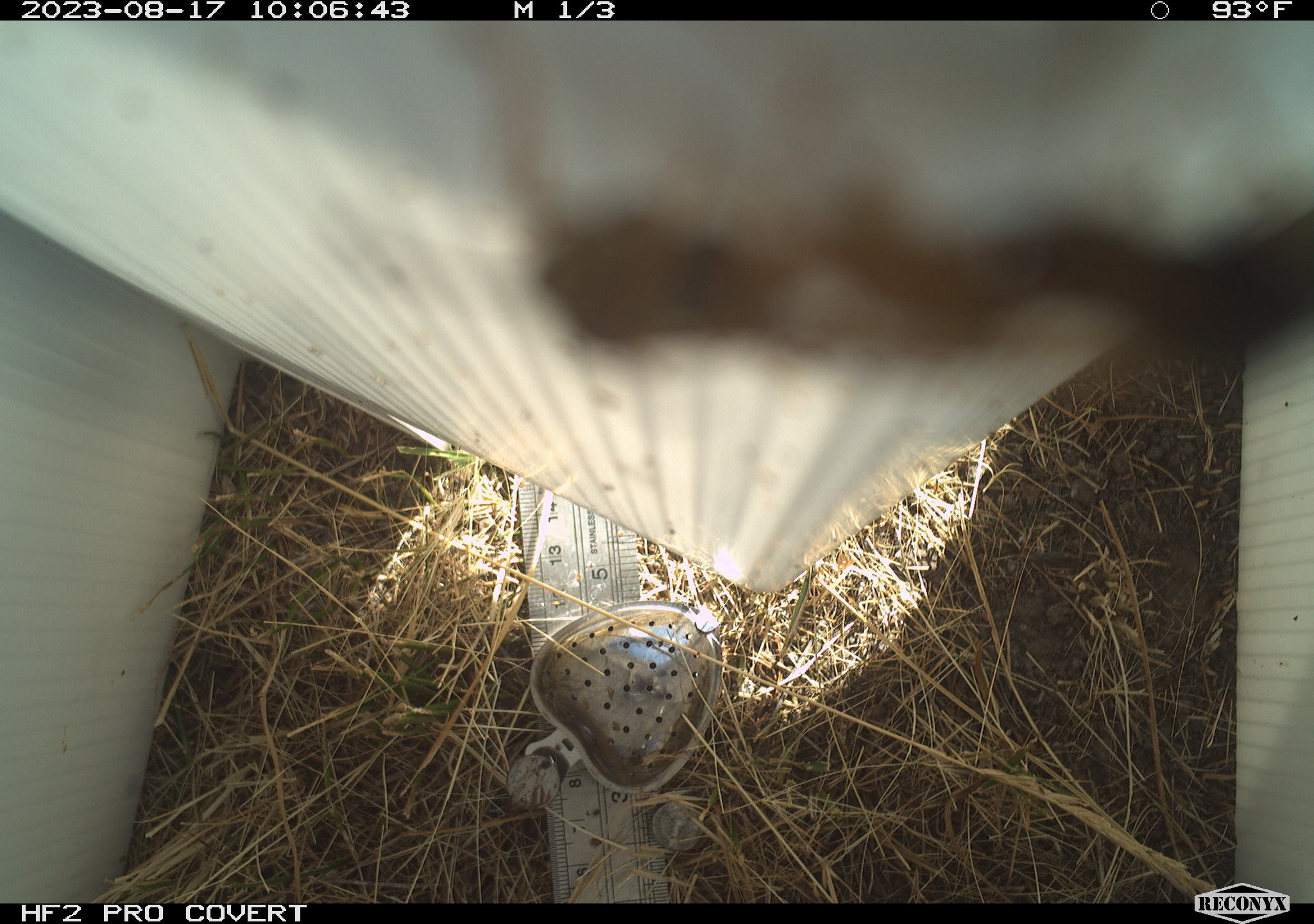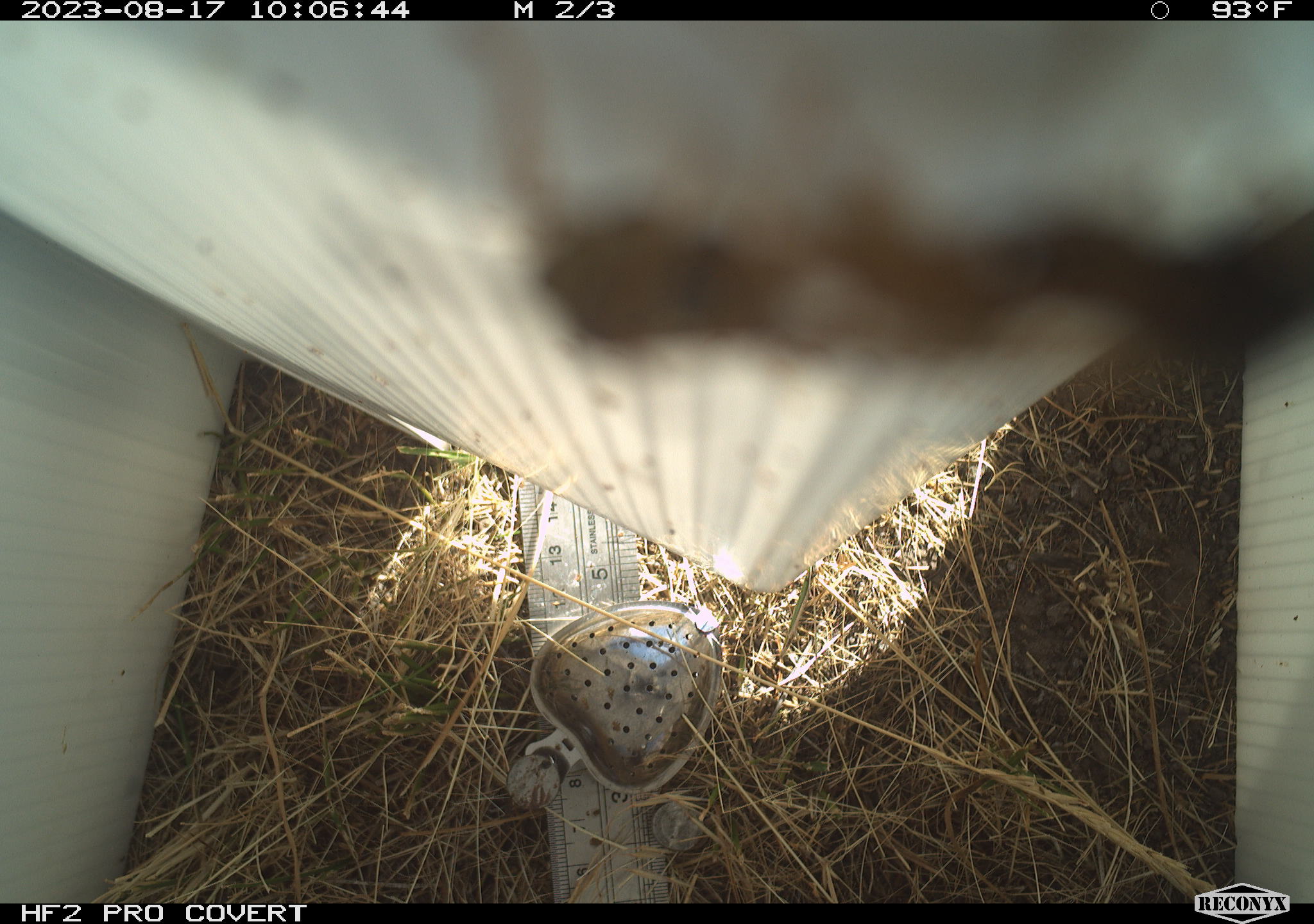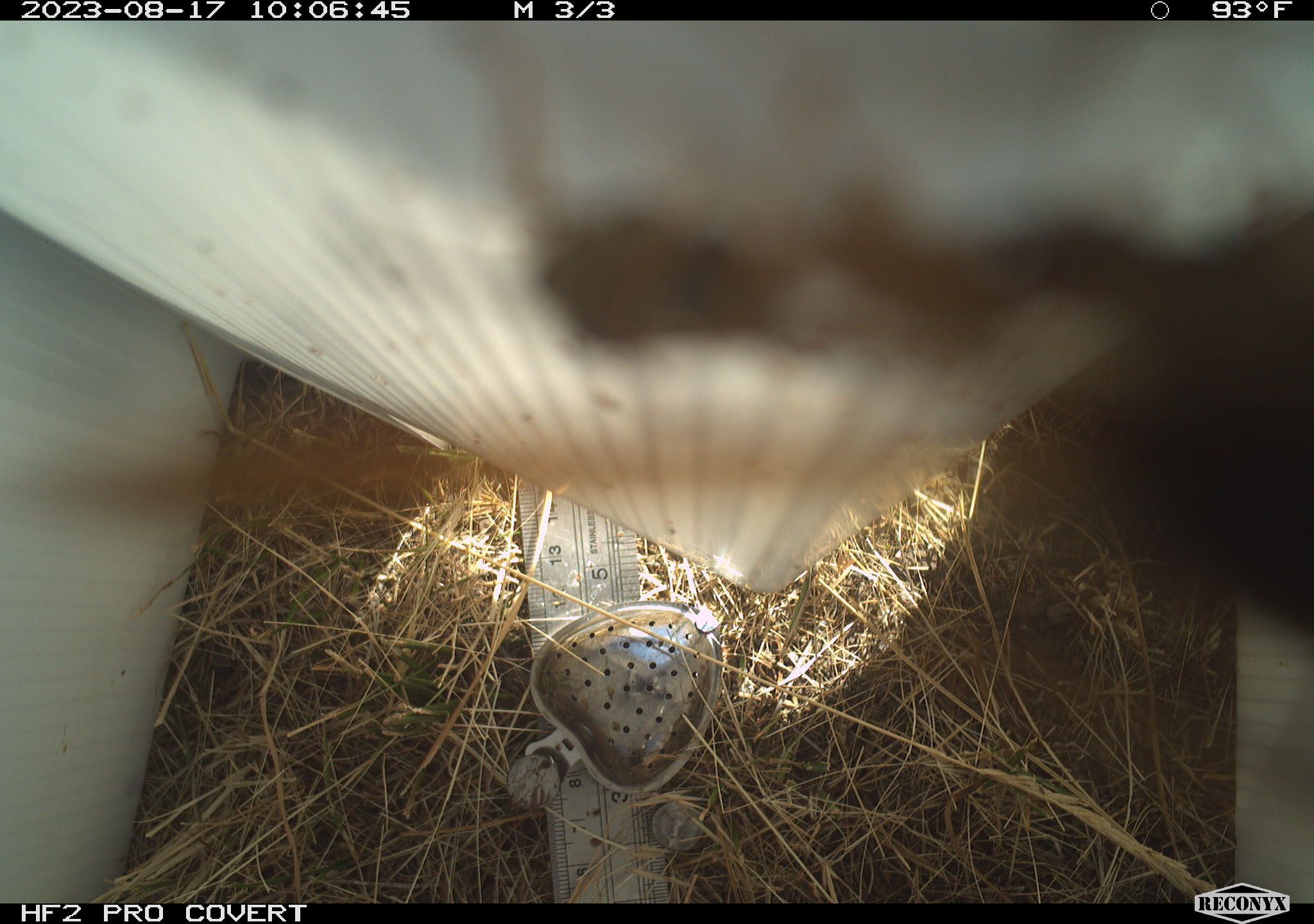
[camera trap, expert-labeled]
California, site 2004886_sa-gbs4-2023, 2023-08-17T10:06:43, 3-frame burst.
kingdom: Animalia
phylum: Arthropoda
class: Insecta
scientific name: Insecta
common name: insect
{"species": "insect (Insecta)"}